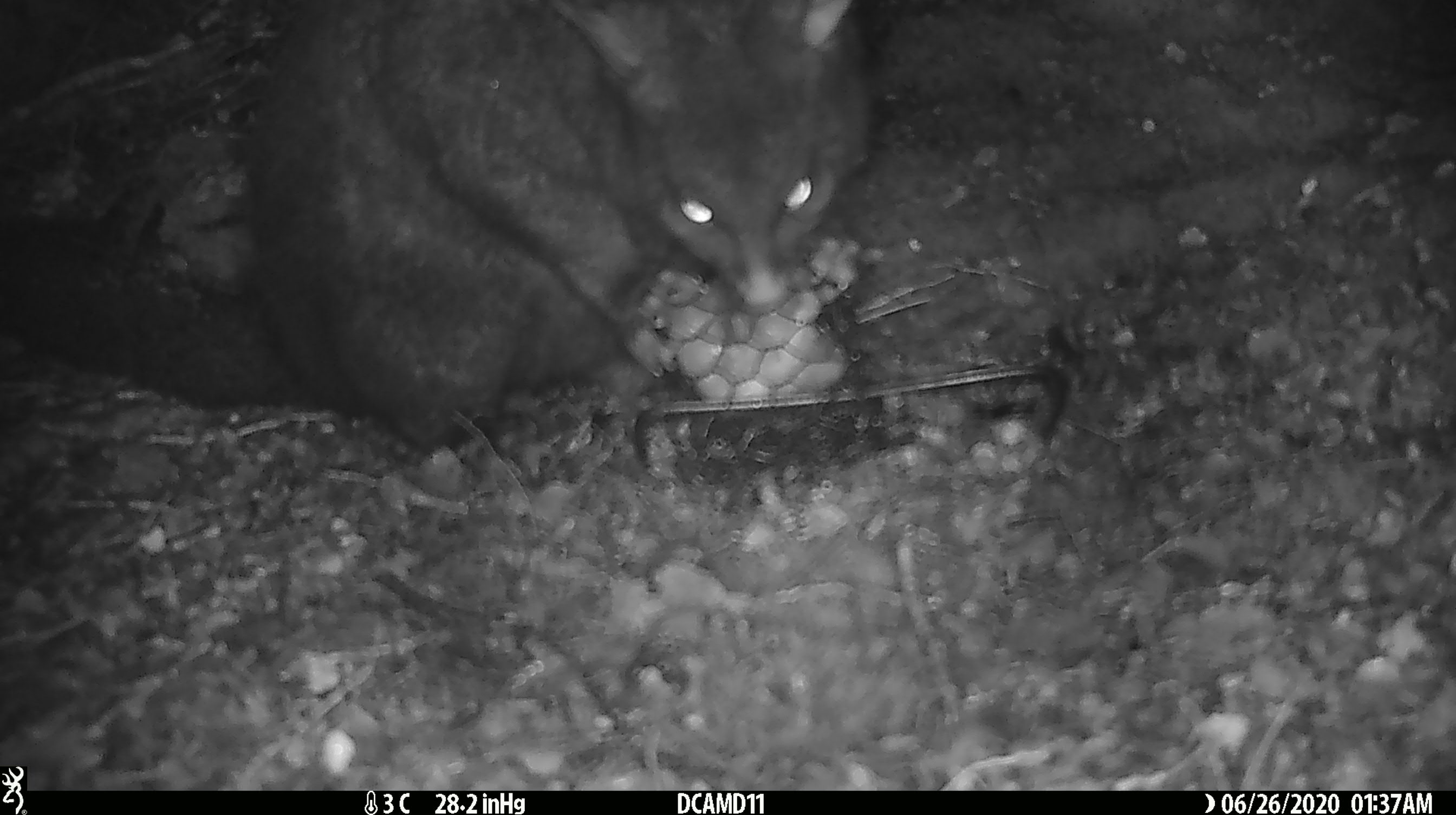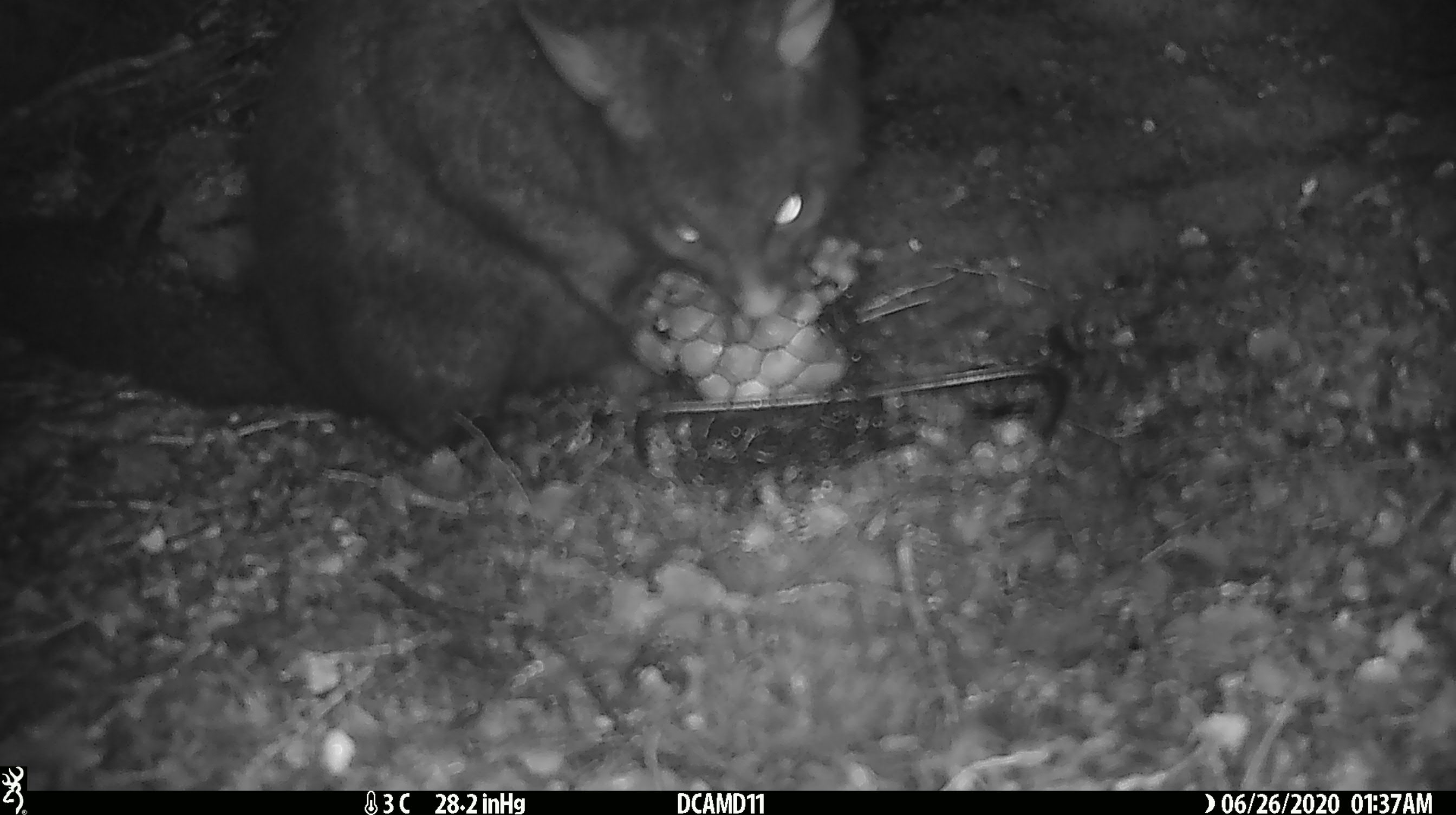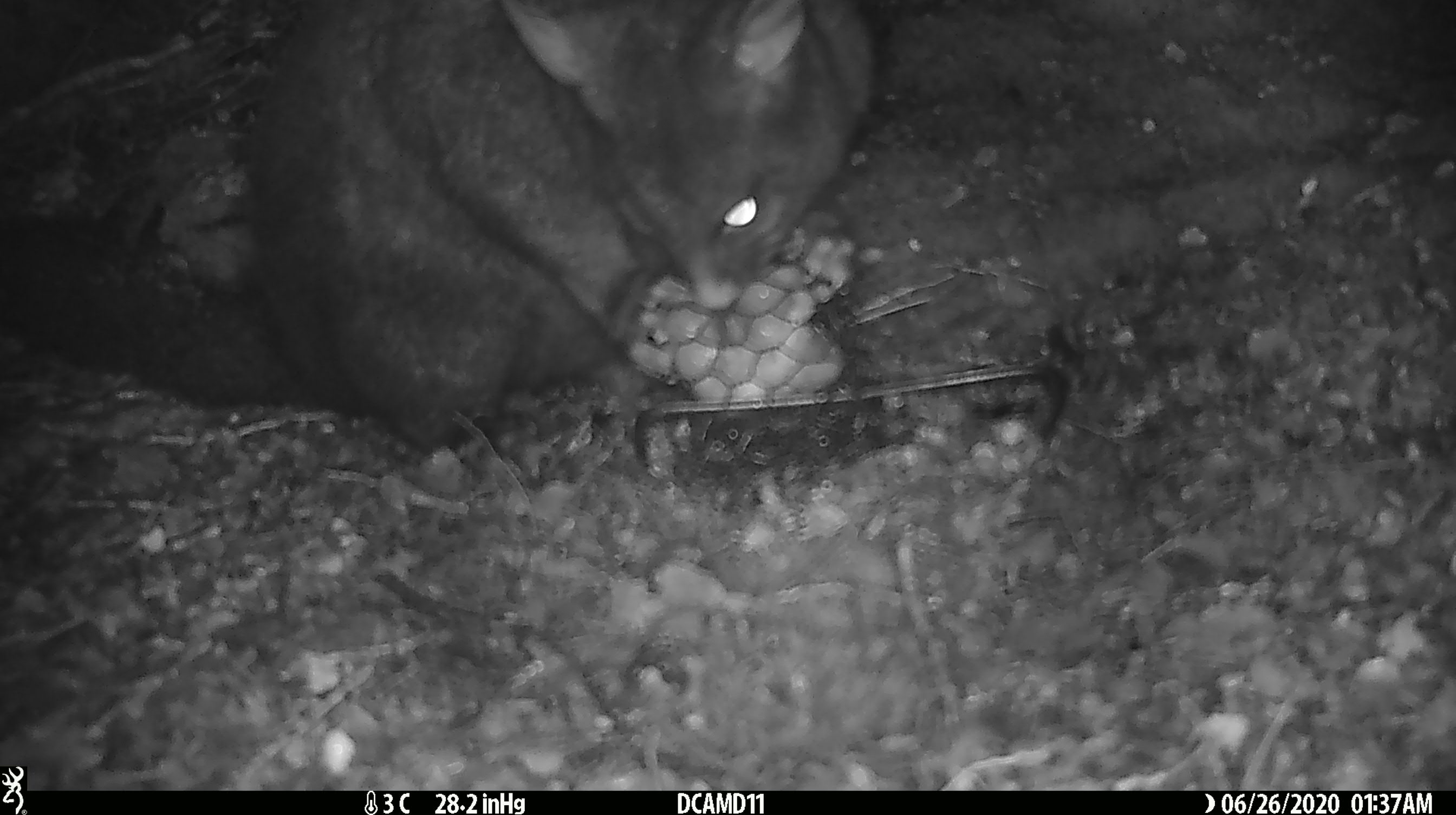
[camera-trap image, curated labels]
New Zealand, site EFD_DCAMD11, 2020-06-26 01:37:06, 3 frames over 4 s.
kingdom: Animalia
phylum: Chordata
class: Mammalia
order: Diprotodontia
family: Phalangeridae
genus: Trichosurus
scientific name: Trichosurus vulpecula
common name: common brushtail possum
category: possum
Possum (common brushtail possum) (Trichosurus vulpecula).